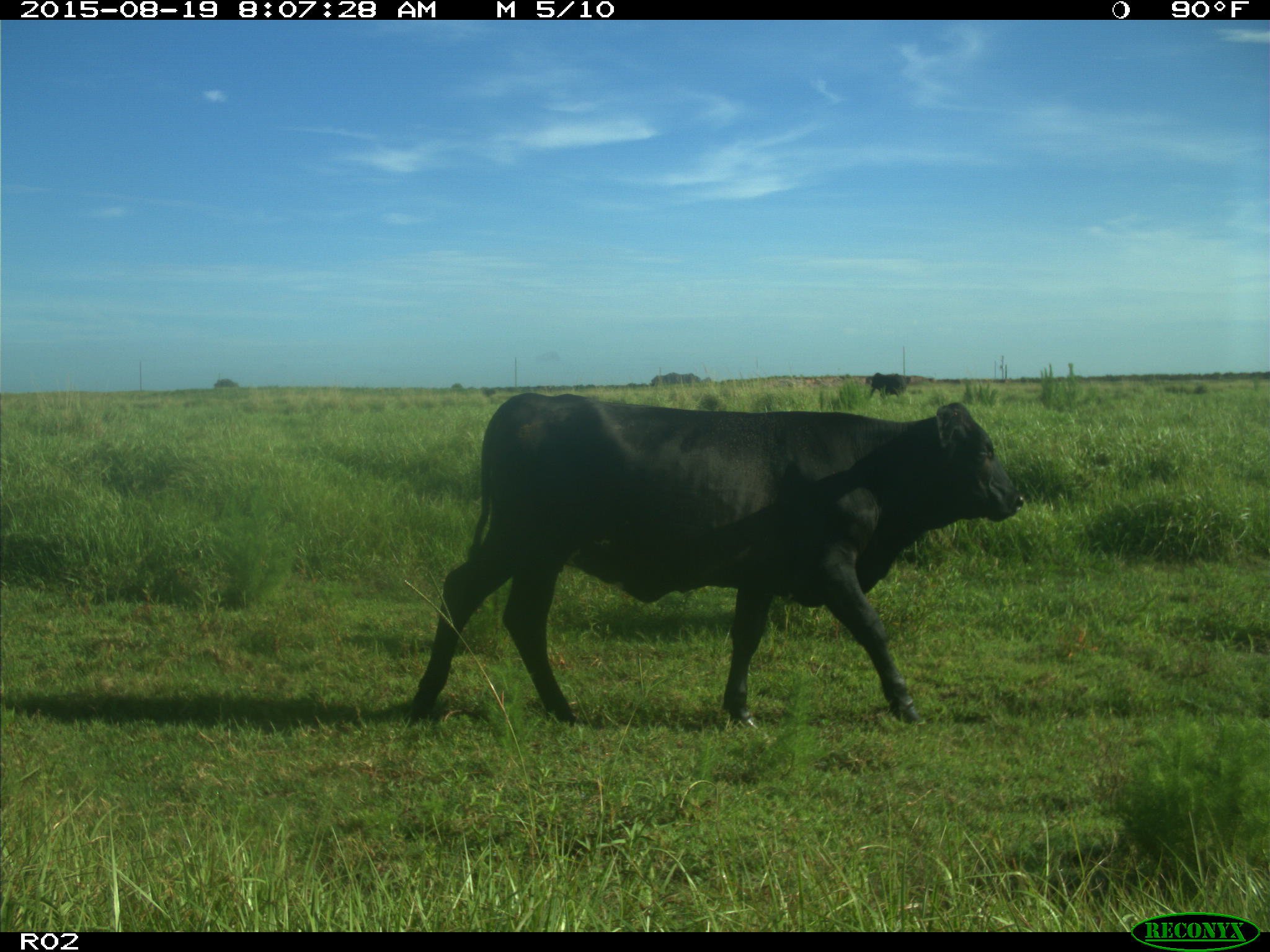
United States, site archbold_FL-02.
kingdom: Animalia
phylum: Chordata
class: Mammalia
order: Artiodactyla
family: Bovidae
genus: Bos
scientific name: Bos taurus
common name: domestic cow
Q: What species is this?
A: Bos taurus (domestic cow).